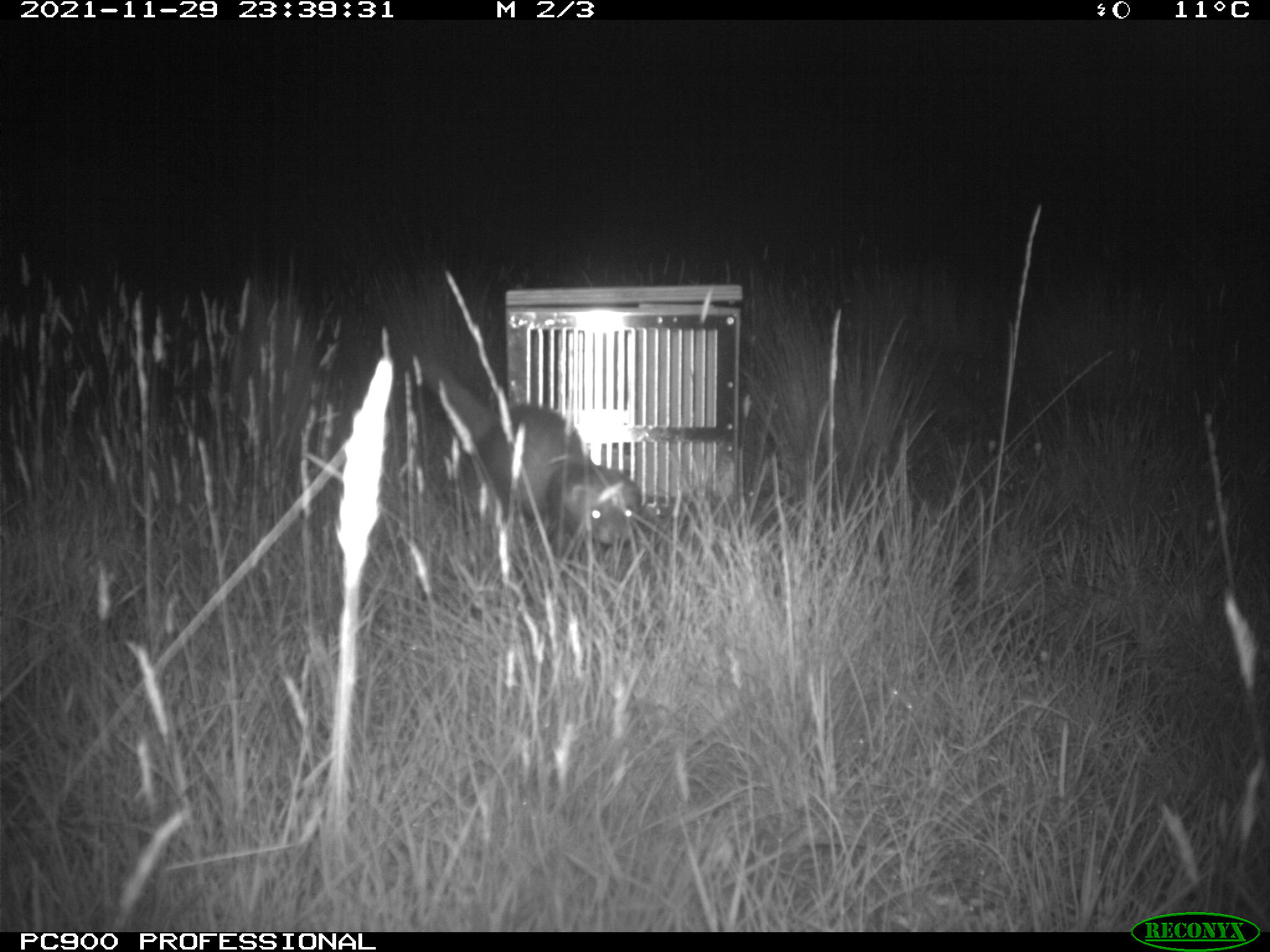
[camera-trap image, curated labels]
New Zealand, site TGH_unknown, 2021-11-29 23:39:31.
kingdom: Animalia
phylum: Chordata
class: Mammalia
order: Carnivora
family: Mustelidae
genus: Mustela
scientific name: Mustela furo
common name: ferret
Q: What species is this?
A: Ferret (Mustela furo).